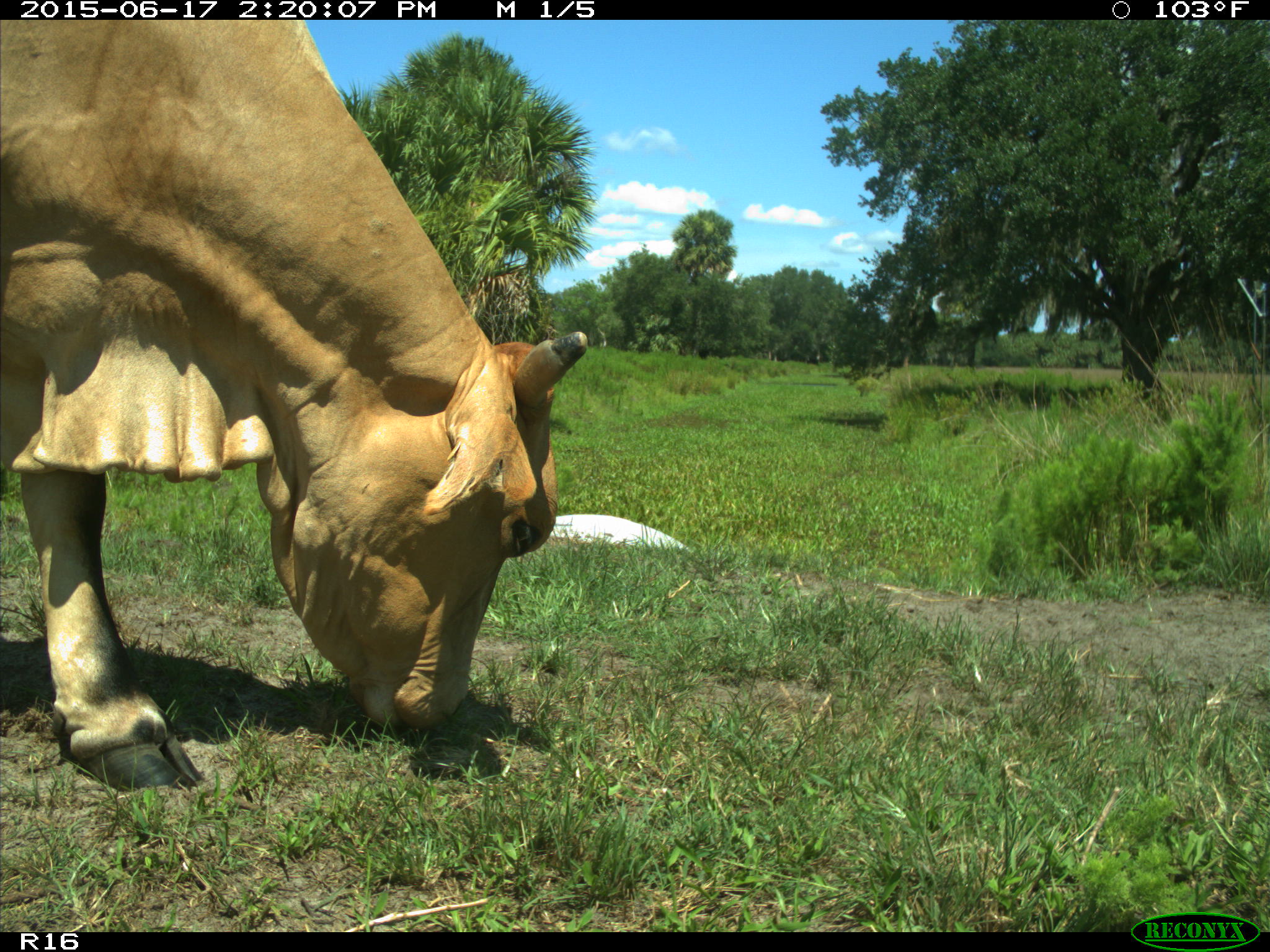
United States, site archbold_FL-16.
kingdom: Animalia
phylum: Chordata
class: Mammalia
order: Artiodactyla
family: Bovidae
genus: Bos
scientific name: Bos taurus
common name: domestic cow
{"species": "Bos taurus (domestic cow)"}